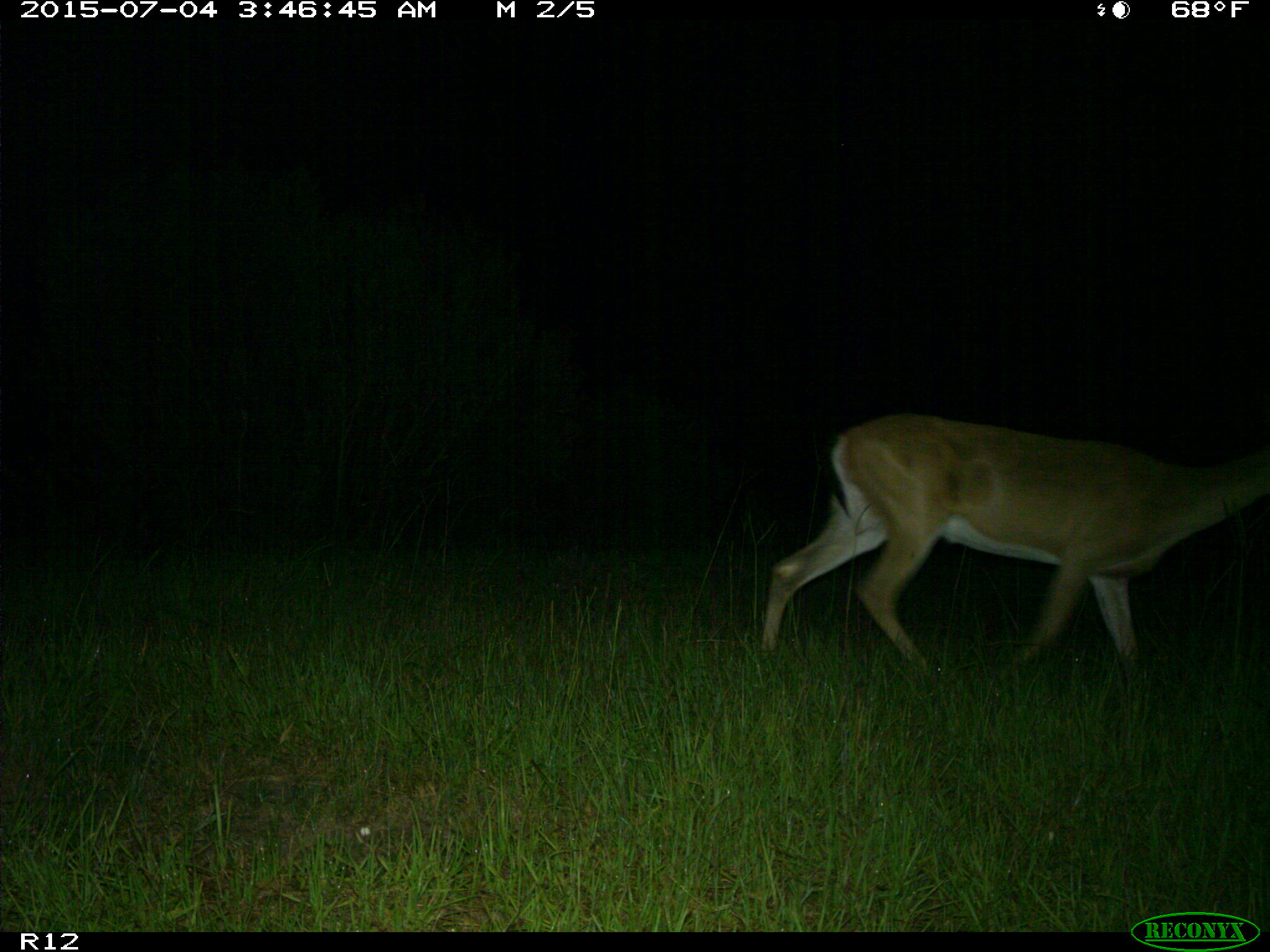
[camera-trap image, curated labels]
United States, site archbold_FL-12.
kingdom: Animalia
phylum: Chordata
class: Mammalia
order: Artiodactyla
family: Cervidae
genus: Odocoileus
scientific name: Odocoileus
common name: deer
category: unidentified deer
Unidentified deer (deer) (Odocoileus).